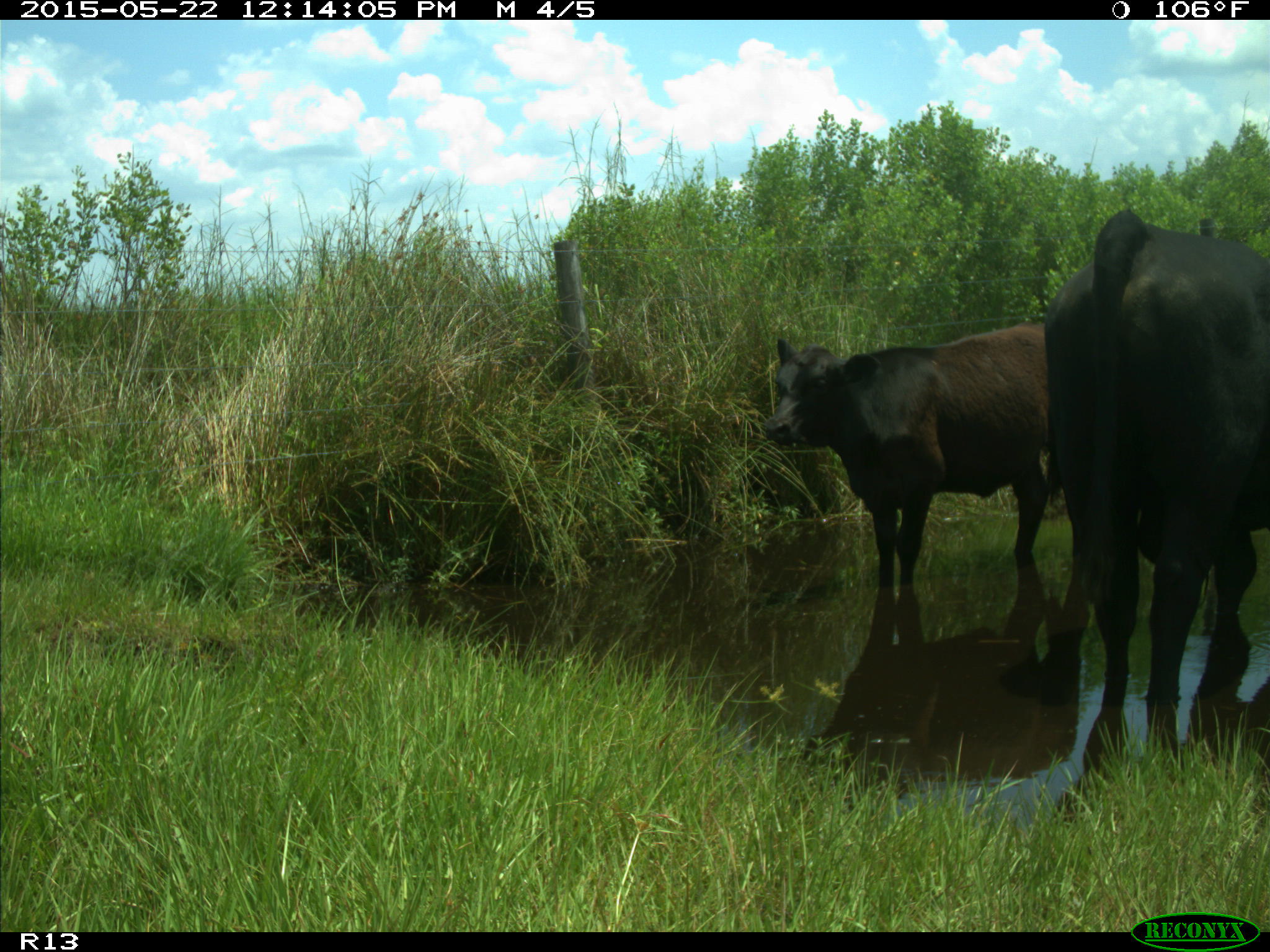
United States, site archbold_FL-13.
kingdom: Animalia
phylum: Chordata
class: Mammalia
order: Artiodactyla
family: Bovidae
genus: Bos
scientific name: Bos taurus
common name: domestic cow